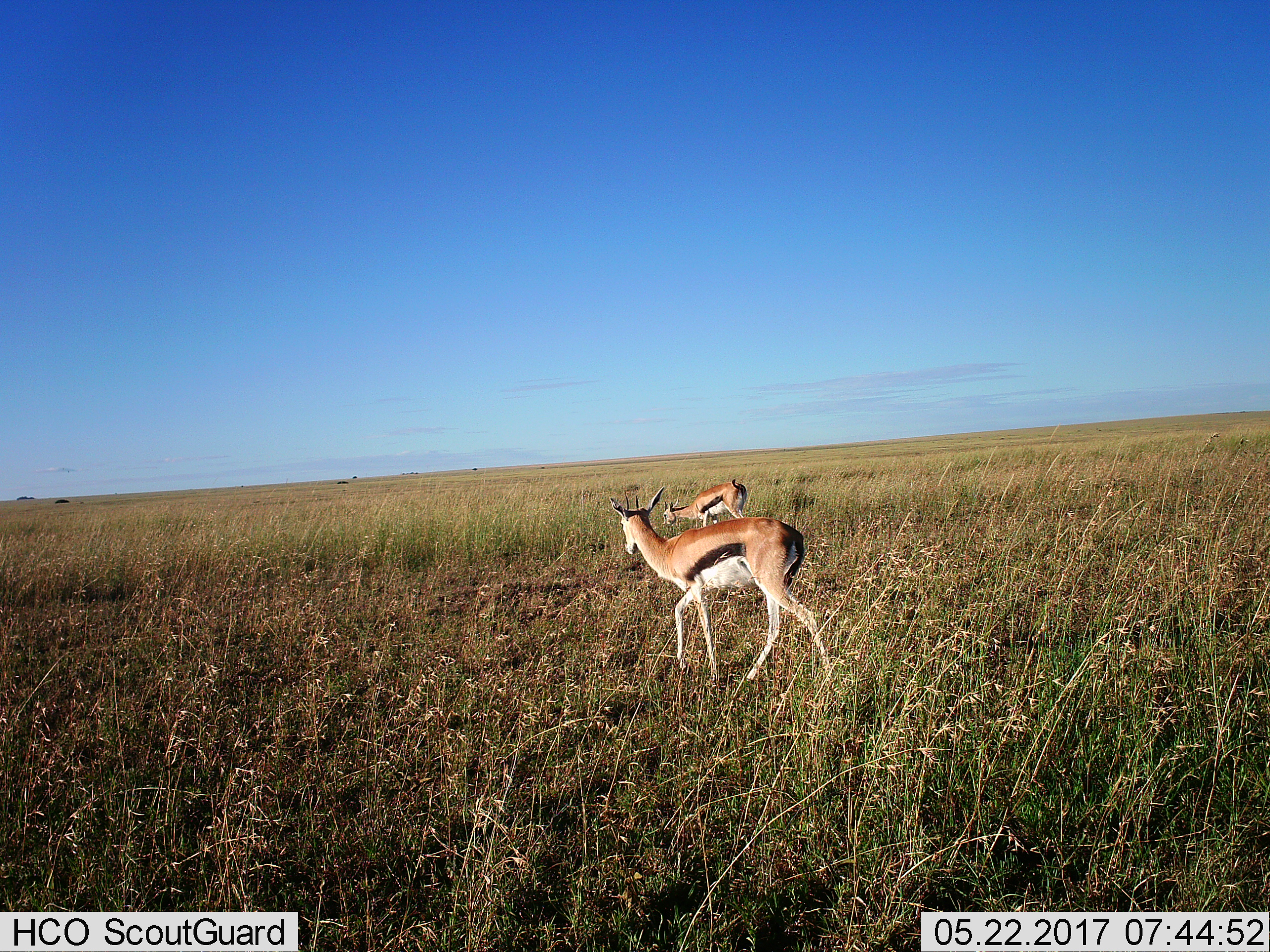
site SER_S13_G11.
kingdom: Animalia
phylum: Chordata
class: Mammalia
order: Artiodactyla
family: Bovidae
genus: Eudorcas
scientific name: Eudorcas thomsonii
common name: thomson's gazelle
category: gazellethomsons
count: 2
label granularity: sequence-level